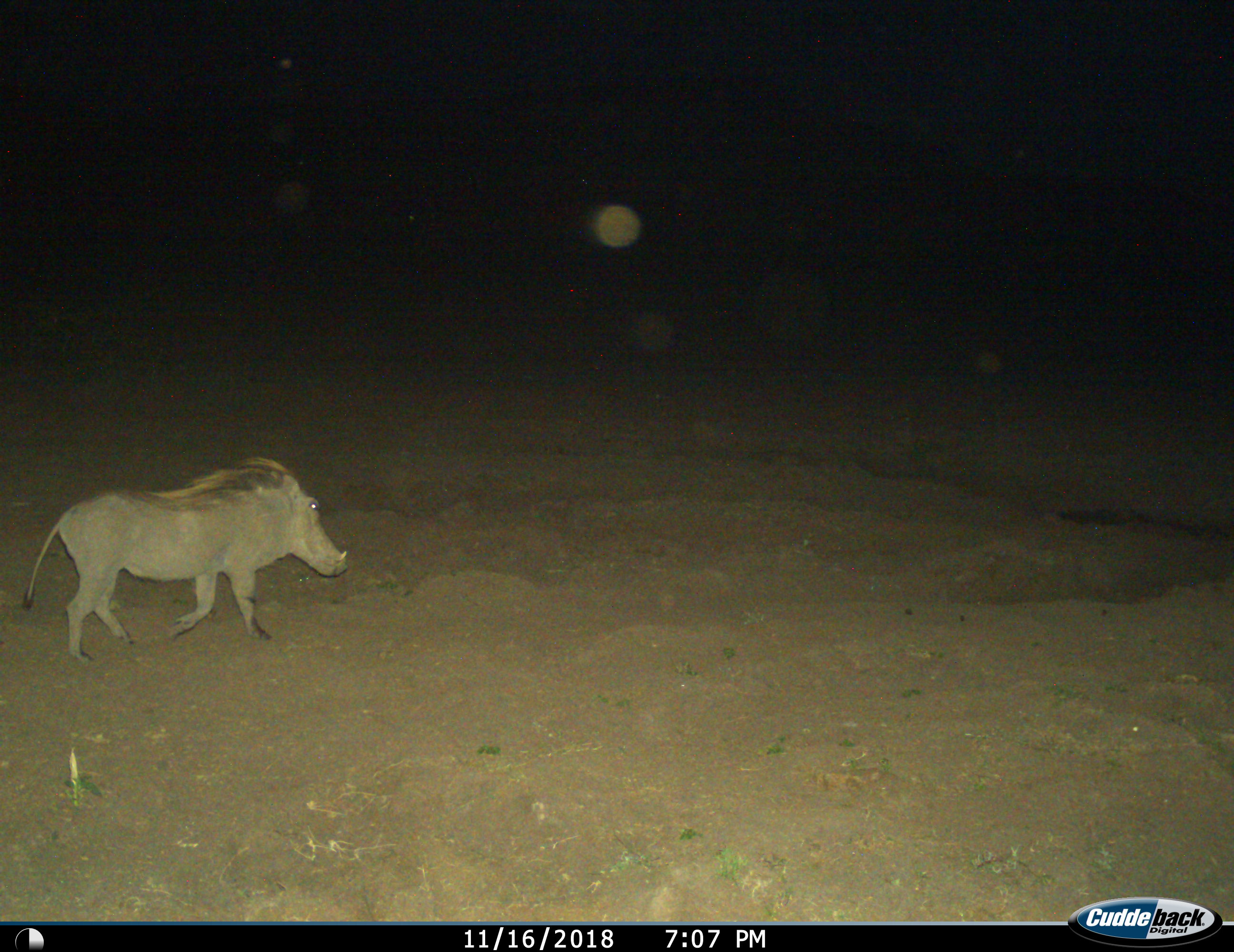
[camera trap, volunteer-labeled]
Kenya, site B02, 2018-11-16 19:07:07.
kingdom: Animalia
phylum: Chordata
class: Mammalia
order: Artiodactyla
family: Suidae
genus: Phacochoerus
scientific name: Phacochoerus africanus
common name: warthog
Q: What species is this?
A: Warthog (Phacochoerus africanus).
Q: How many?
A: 1.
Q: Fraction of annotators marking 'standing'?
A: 10%.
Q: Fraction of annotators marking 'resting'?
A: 0%.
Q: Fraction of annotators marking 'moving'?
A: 100%.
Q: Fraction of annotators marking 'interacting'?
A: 0%.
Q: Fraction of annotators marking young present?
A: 0%.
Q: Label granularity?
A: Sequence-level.